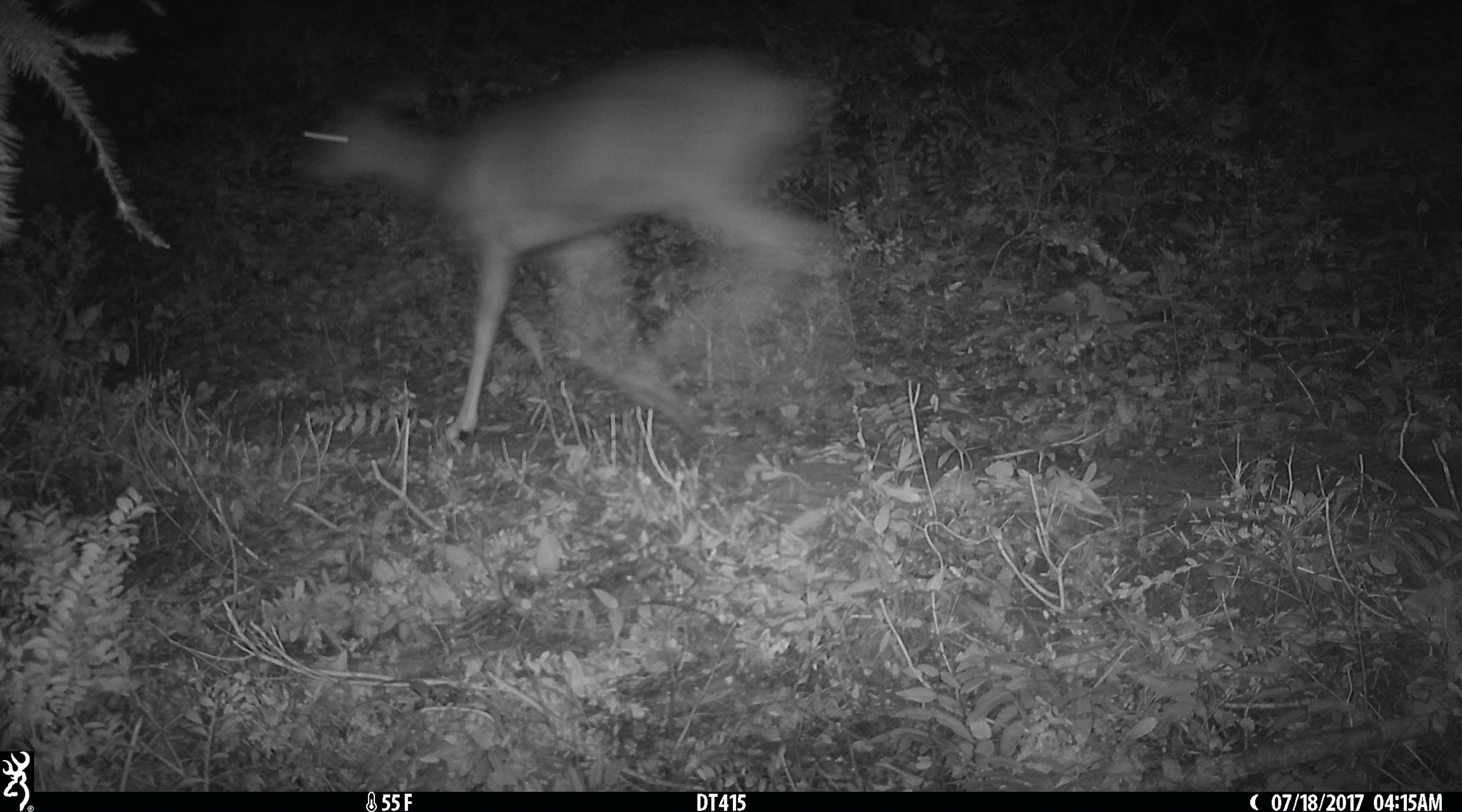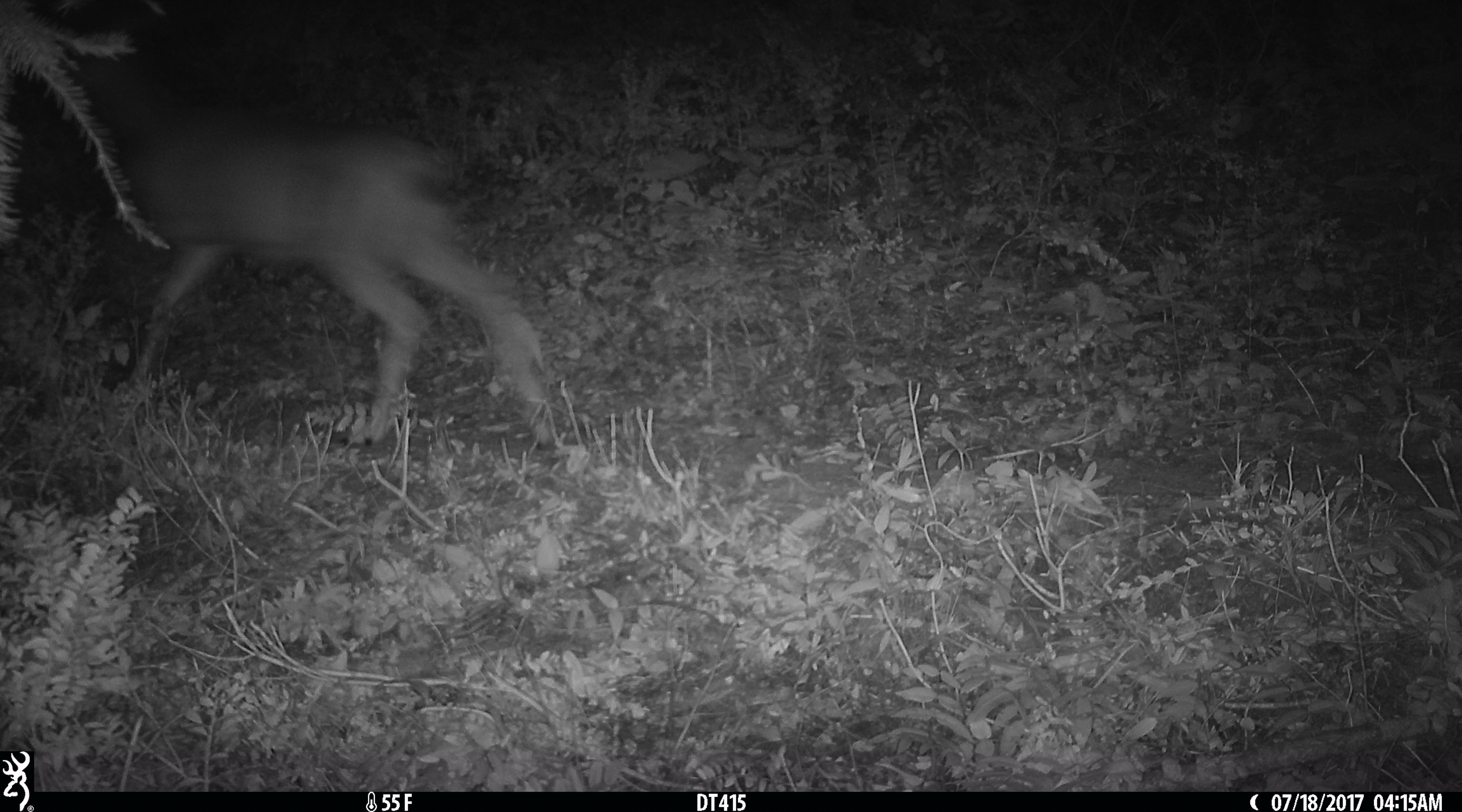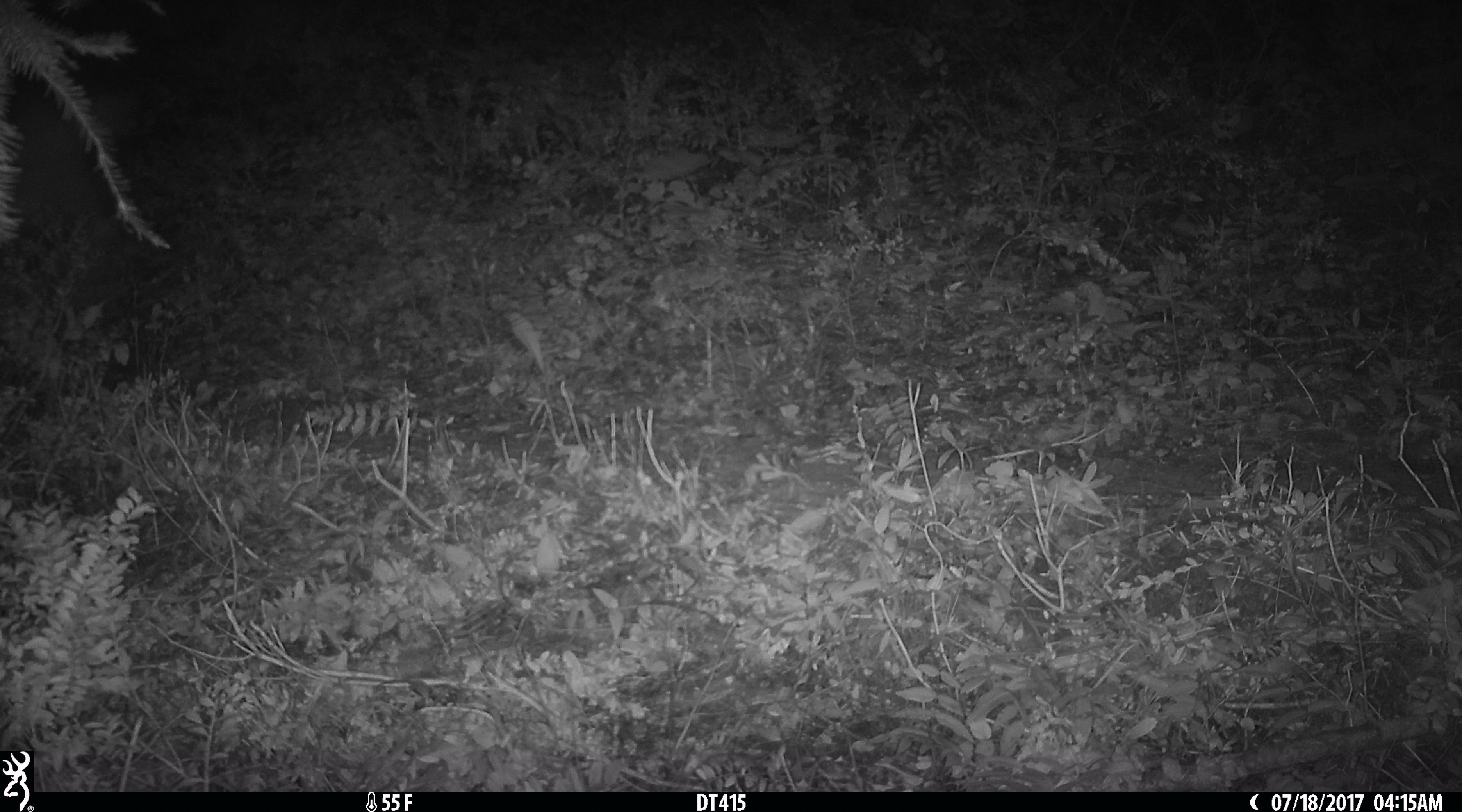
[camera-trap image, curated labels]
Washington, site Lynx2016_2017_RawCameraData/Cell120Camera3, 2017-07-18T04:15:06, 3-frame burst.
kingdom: Animalia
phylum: Chordata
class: Mammalia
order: Artiodactyla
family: Cervidae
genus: Odocoileus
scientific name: Odocoileus hemionus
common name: mule deer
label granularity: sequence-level